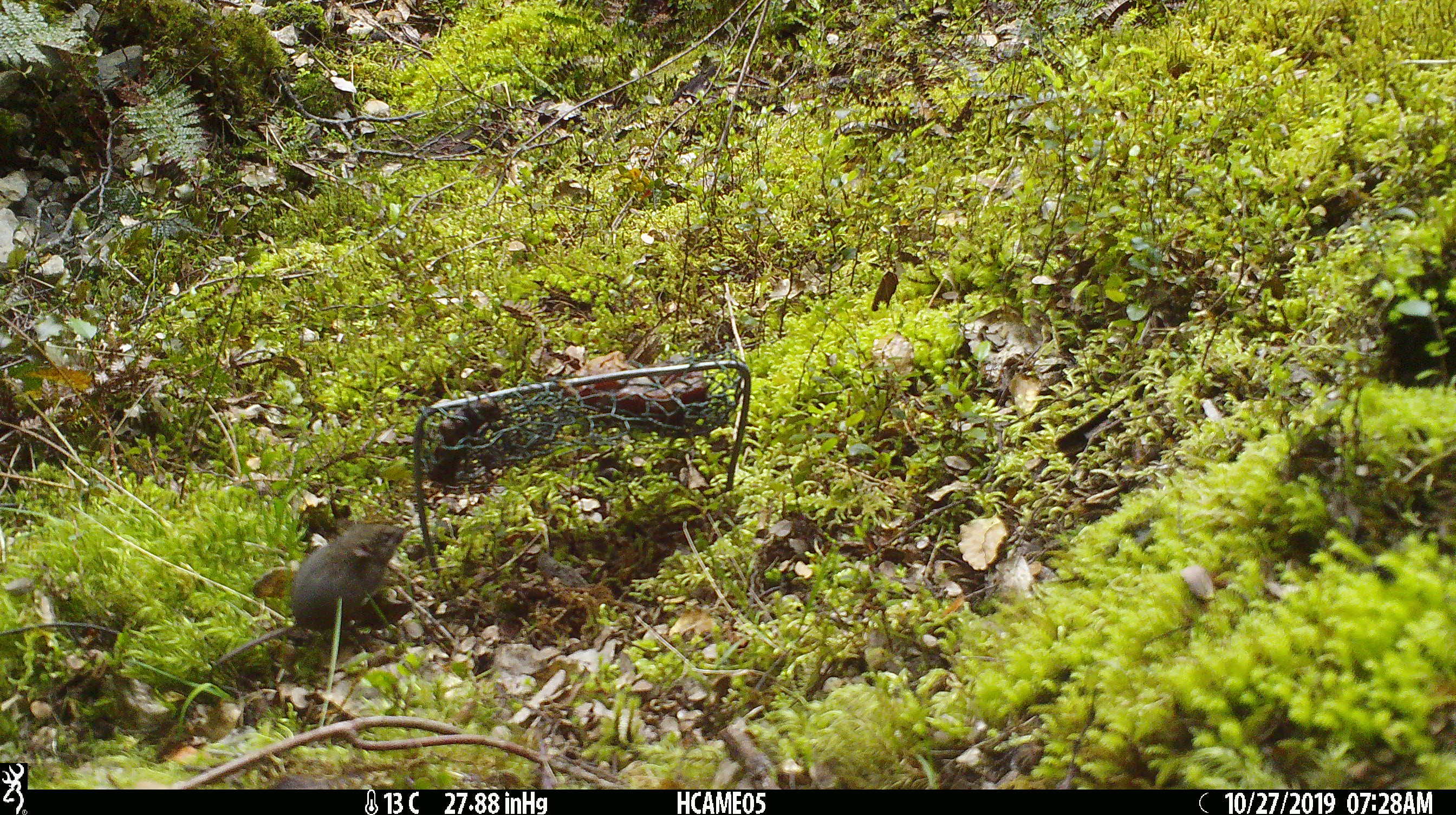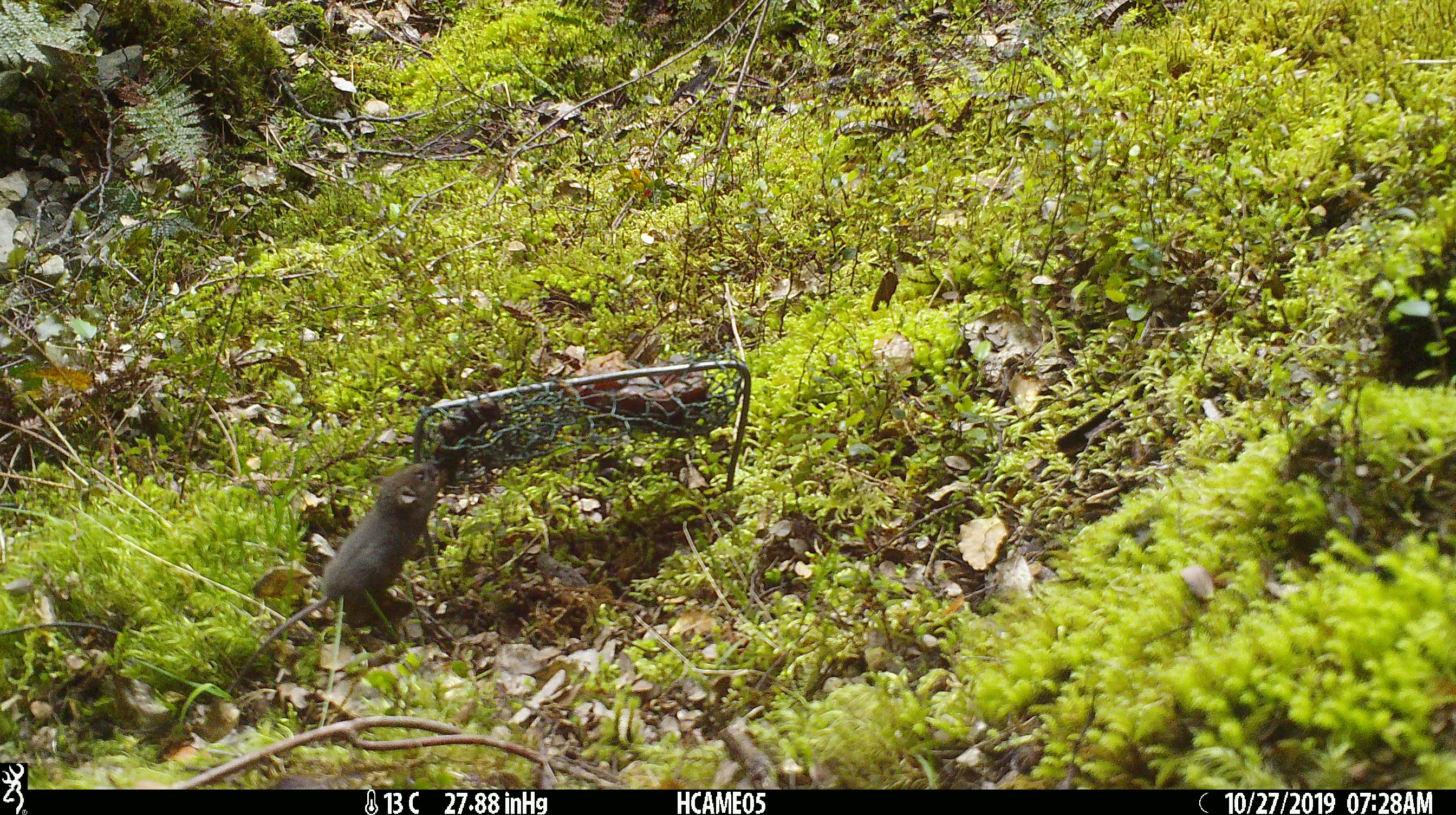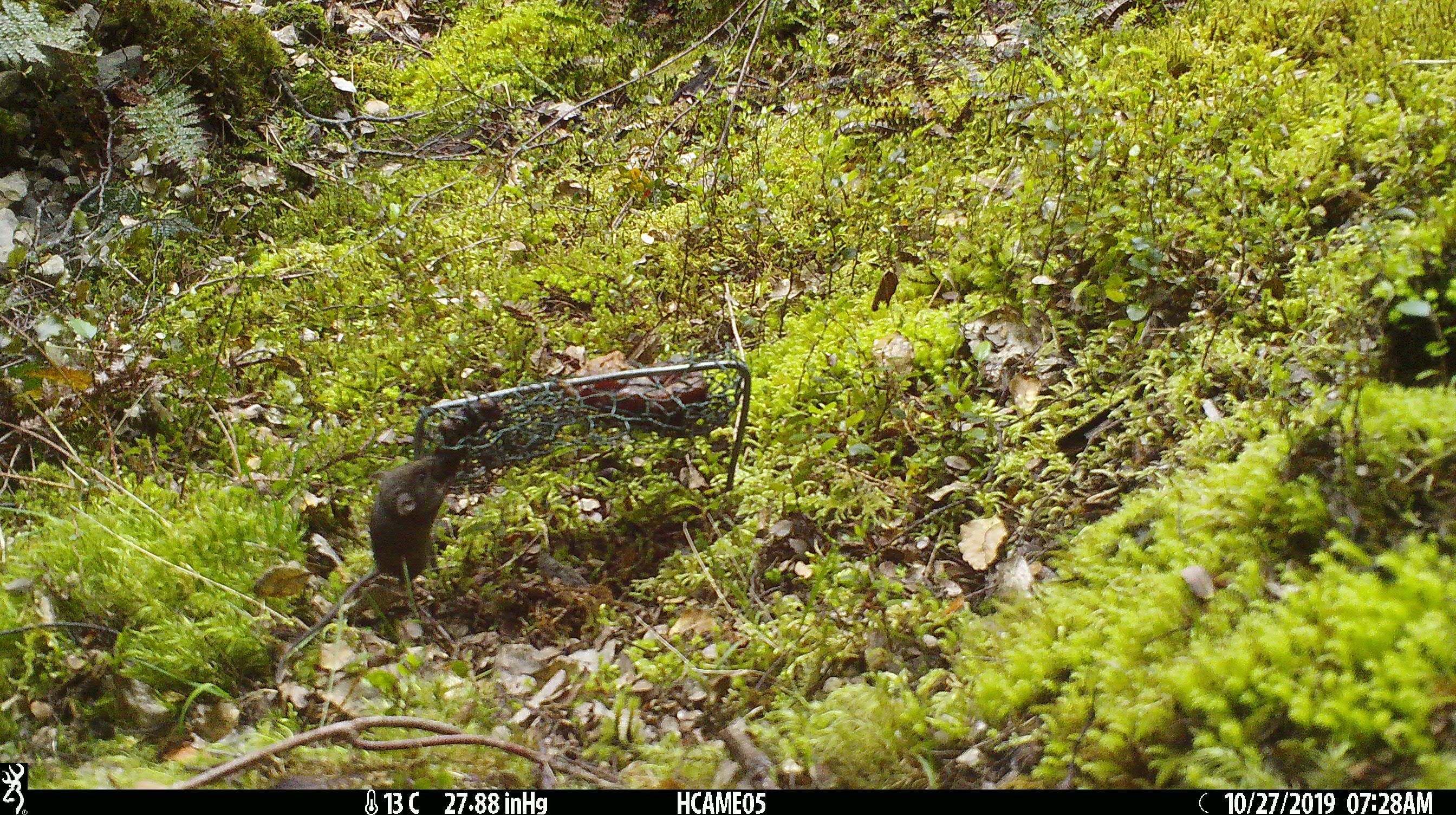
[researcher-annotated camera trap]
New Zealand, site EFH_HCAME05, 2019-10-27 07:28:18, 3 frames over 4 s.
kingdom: Animalia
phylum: Chordata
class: Mammalia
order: Rodentia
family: Muridae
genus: Mus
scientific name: Mus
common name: mouse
Mouse (Mus).